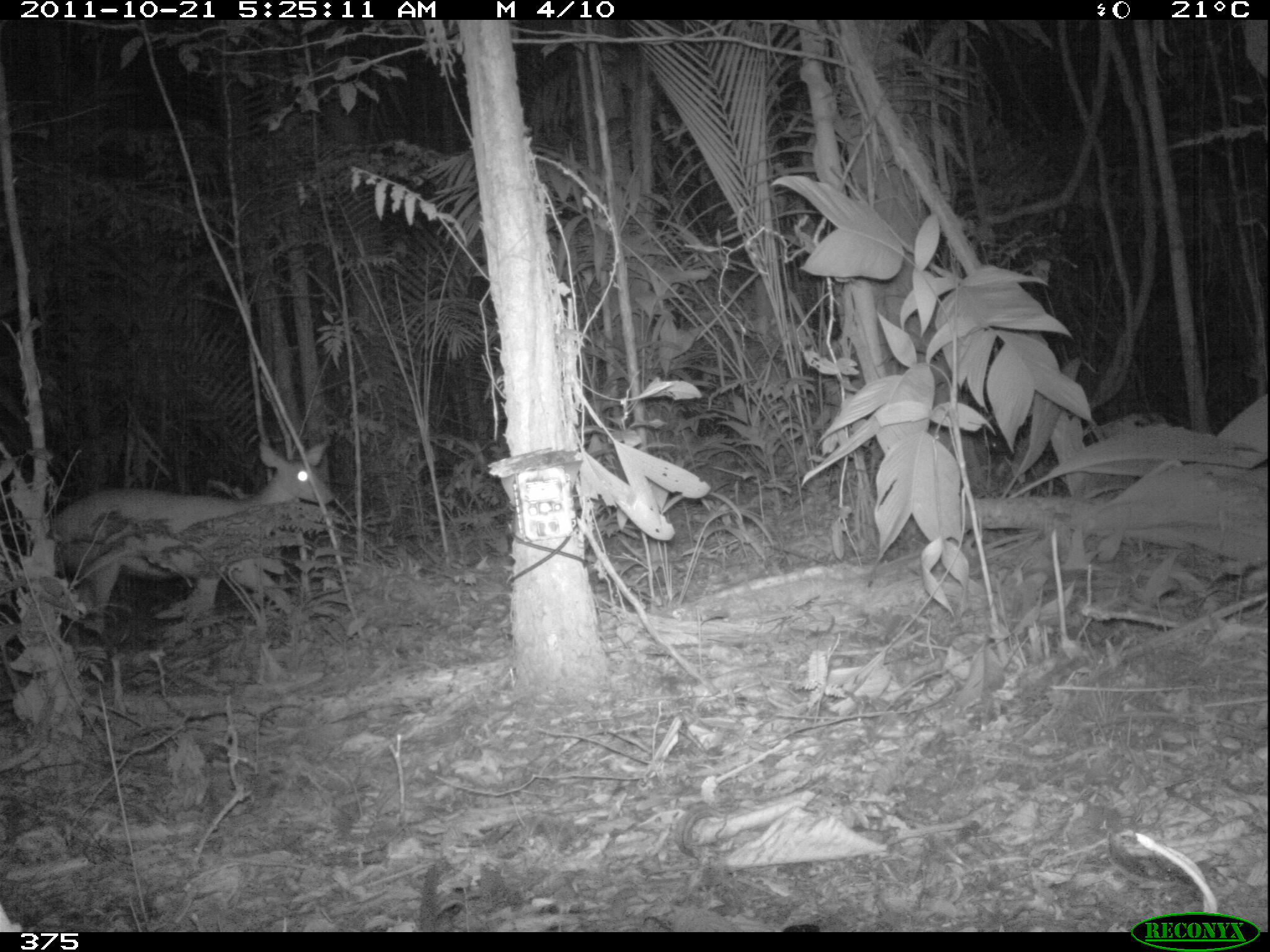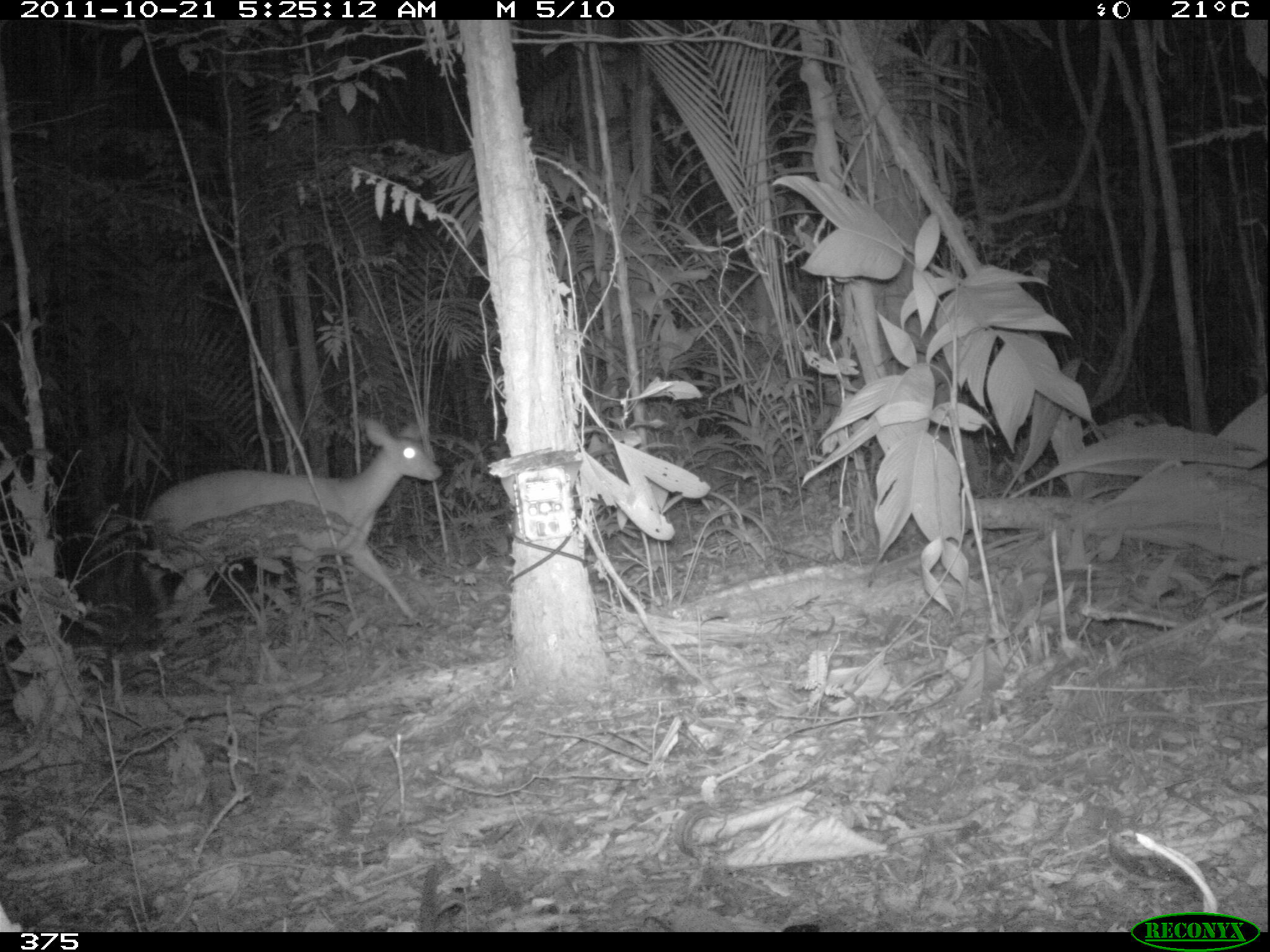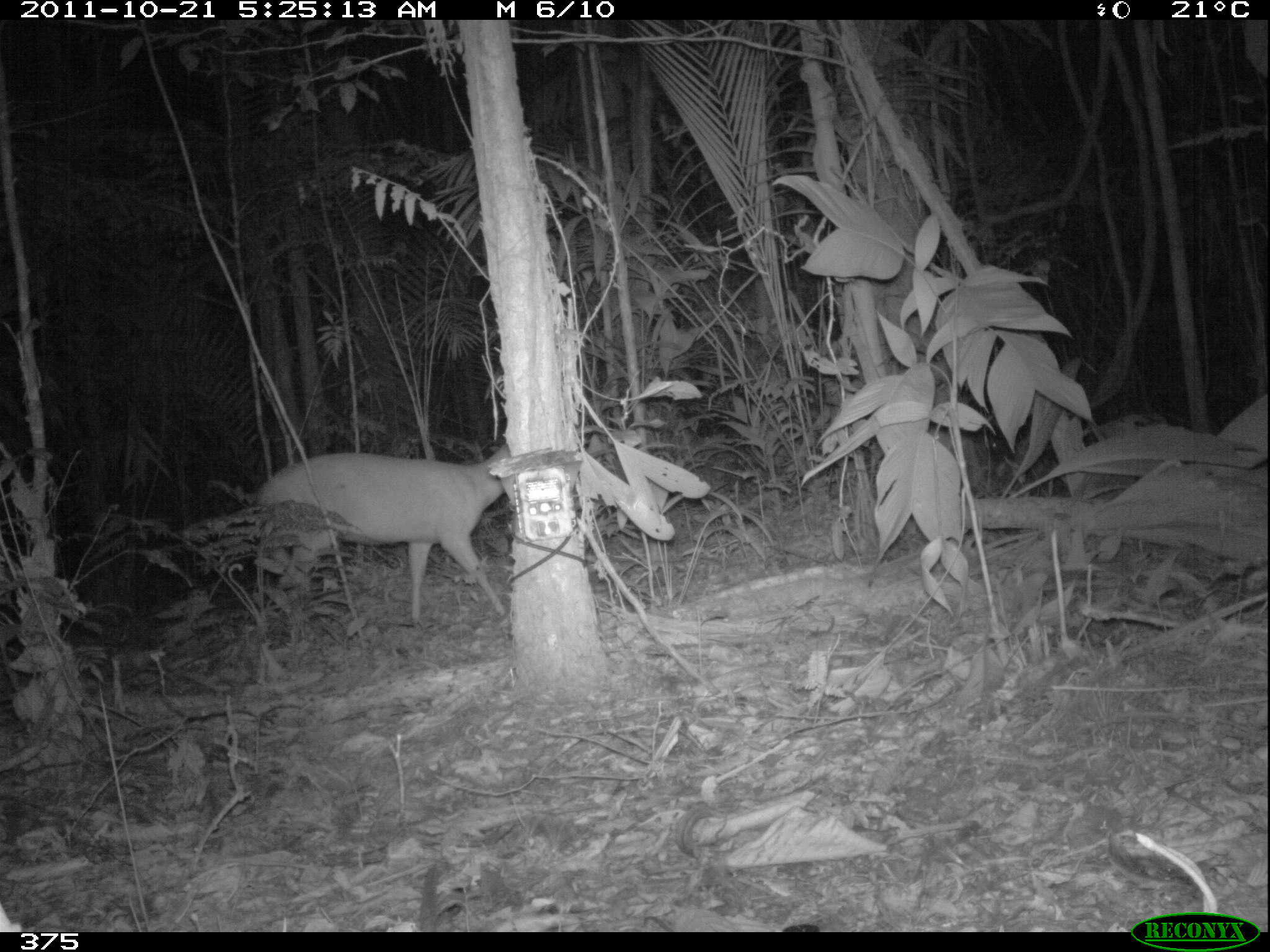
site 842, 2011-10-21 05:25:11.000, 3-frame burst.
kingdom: Animalia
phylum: Chordata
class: Mammalia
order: Artiodactyla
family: Cervidae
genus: Mazama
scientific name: Mazama americana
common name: red brocket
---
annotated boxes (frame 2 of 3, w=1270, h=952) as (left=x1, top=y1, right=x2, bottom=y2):
mazama americana: (left=139, top=415, right=441, bottom=639)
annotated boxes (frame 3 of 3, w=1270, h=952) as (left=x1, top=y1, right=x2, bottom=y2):
mazama americana: (left=249, top=439, right=515, bottom=619)